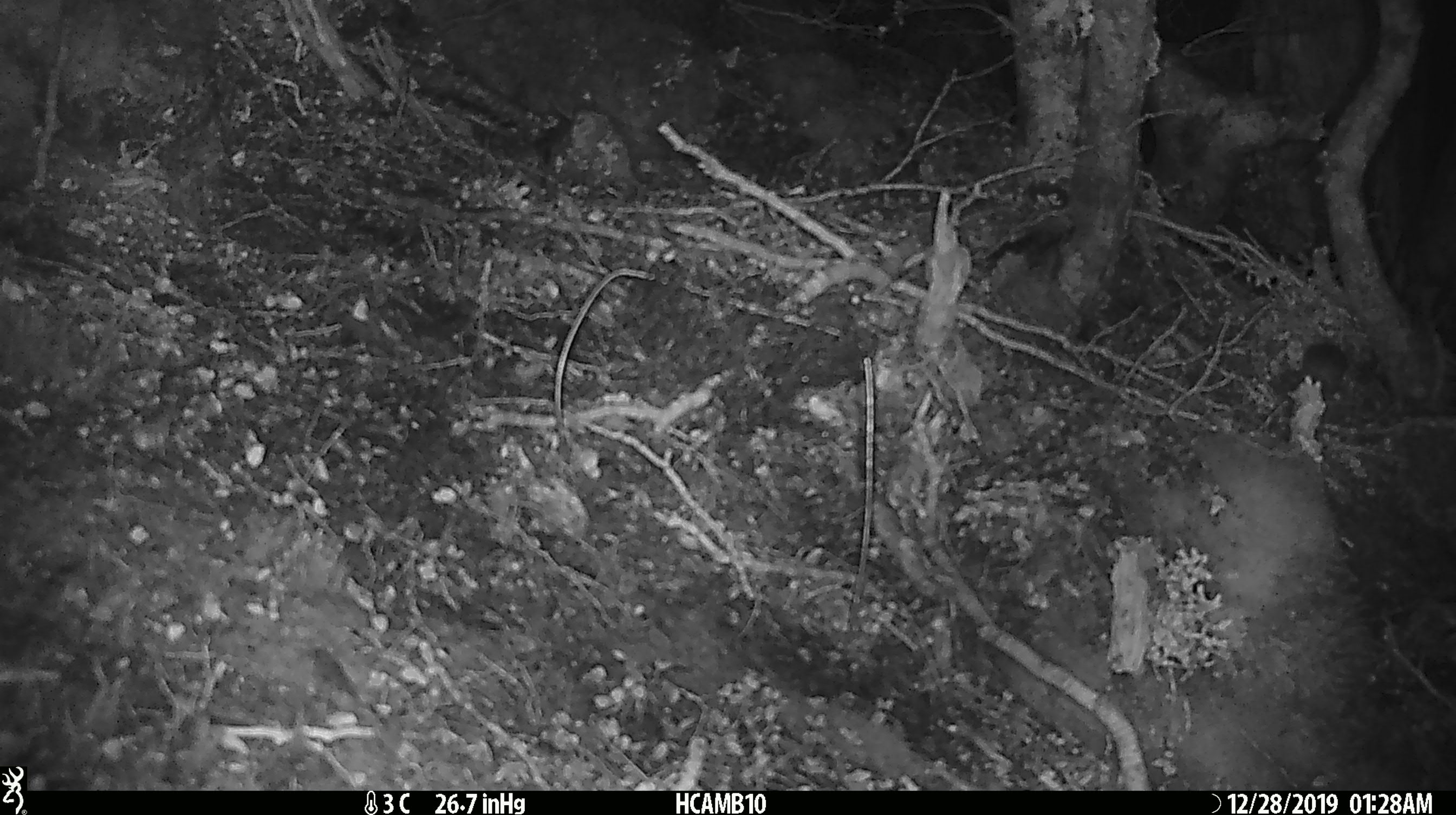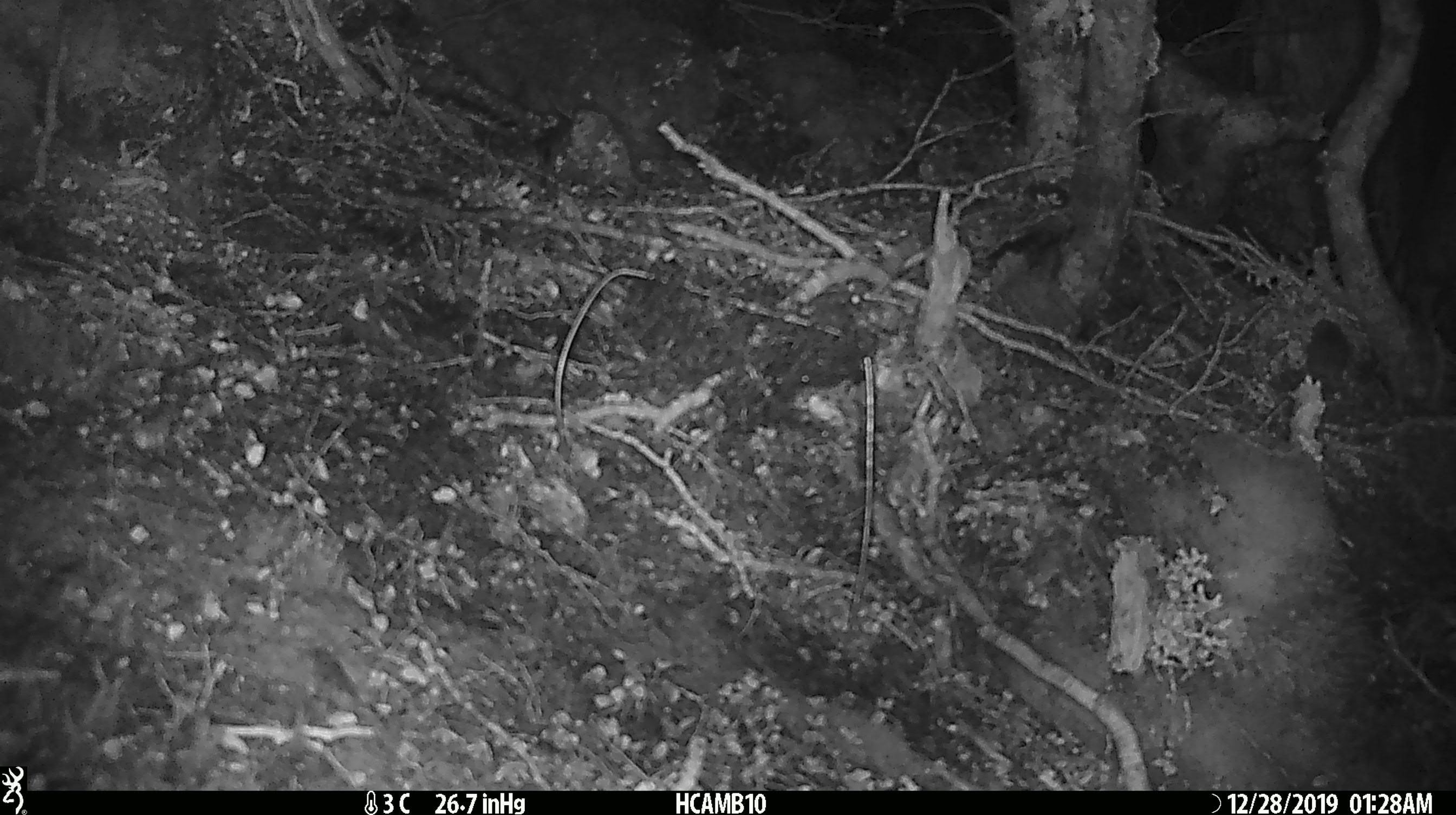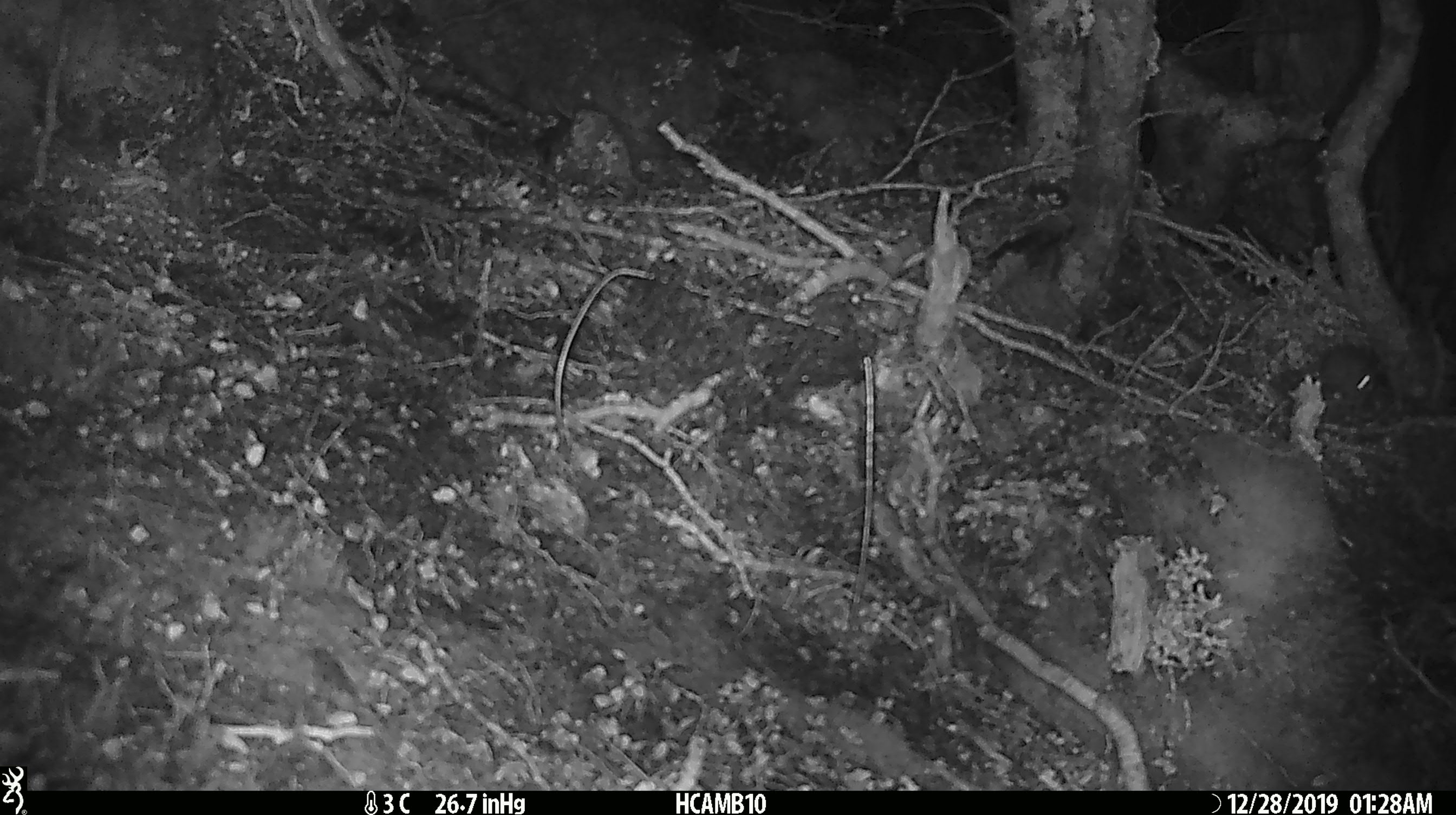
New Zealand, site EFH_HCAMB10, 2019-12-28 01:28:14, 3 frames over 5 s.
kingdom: Animalia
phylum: Chordata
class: Mammalia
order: Rodentia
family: Muridae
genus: Mus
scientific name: Mus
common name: mouse